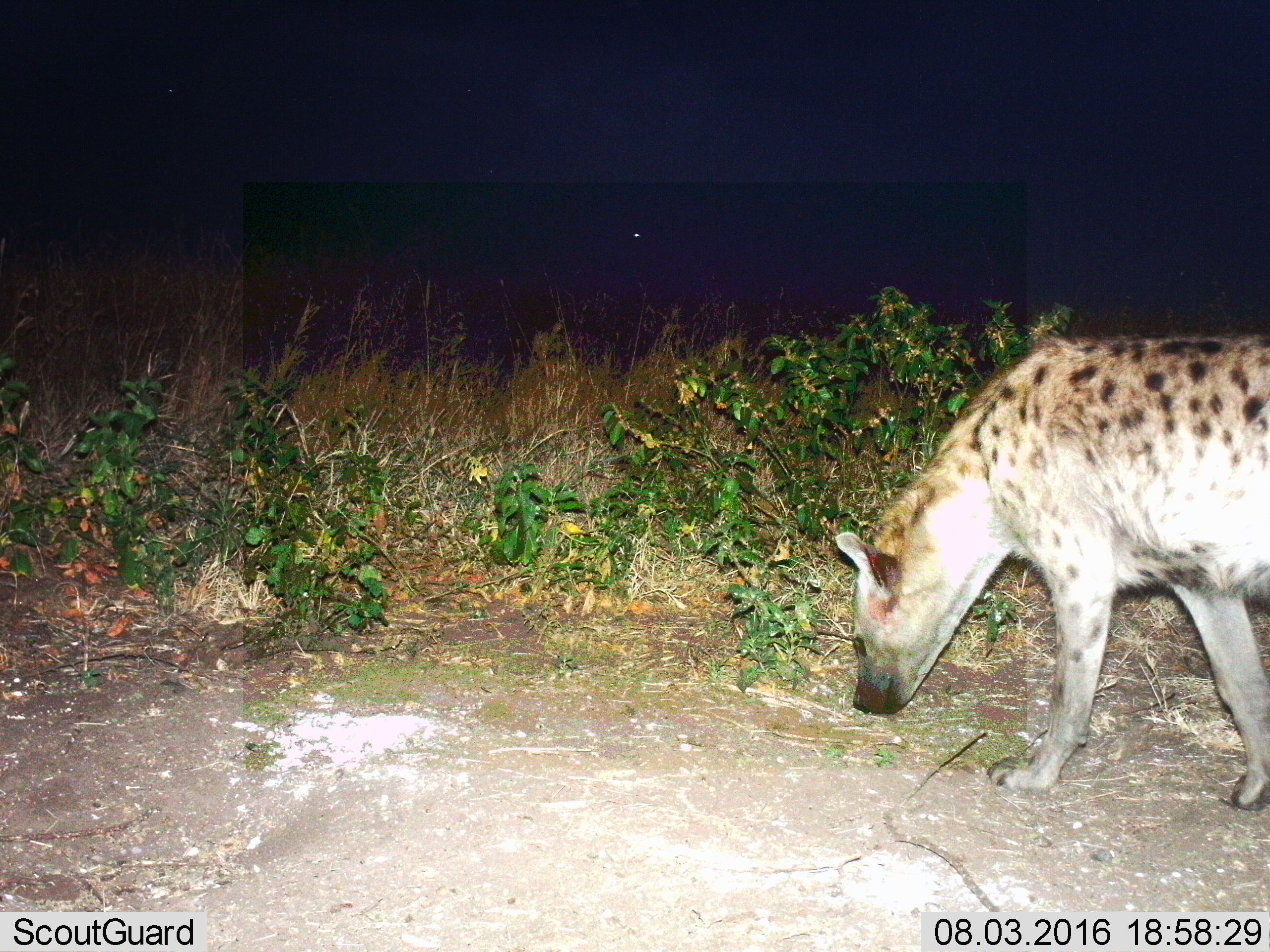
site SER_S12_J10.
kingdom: Animalia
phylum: Chordata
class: Mammalia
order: Carnivora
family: Hyaenidae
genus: Crocuta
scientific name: Crocuta crocuta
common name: spotted hyena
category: hyenaspotted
Hyenaspotted (spotted hyena) (Crocuta crocuta), count 1. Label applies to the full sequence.